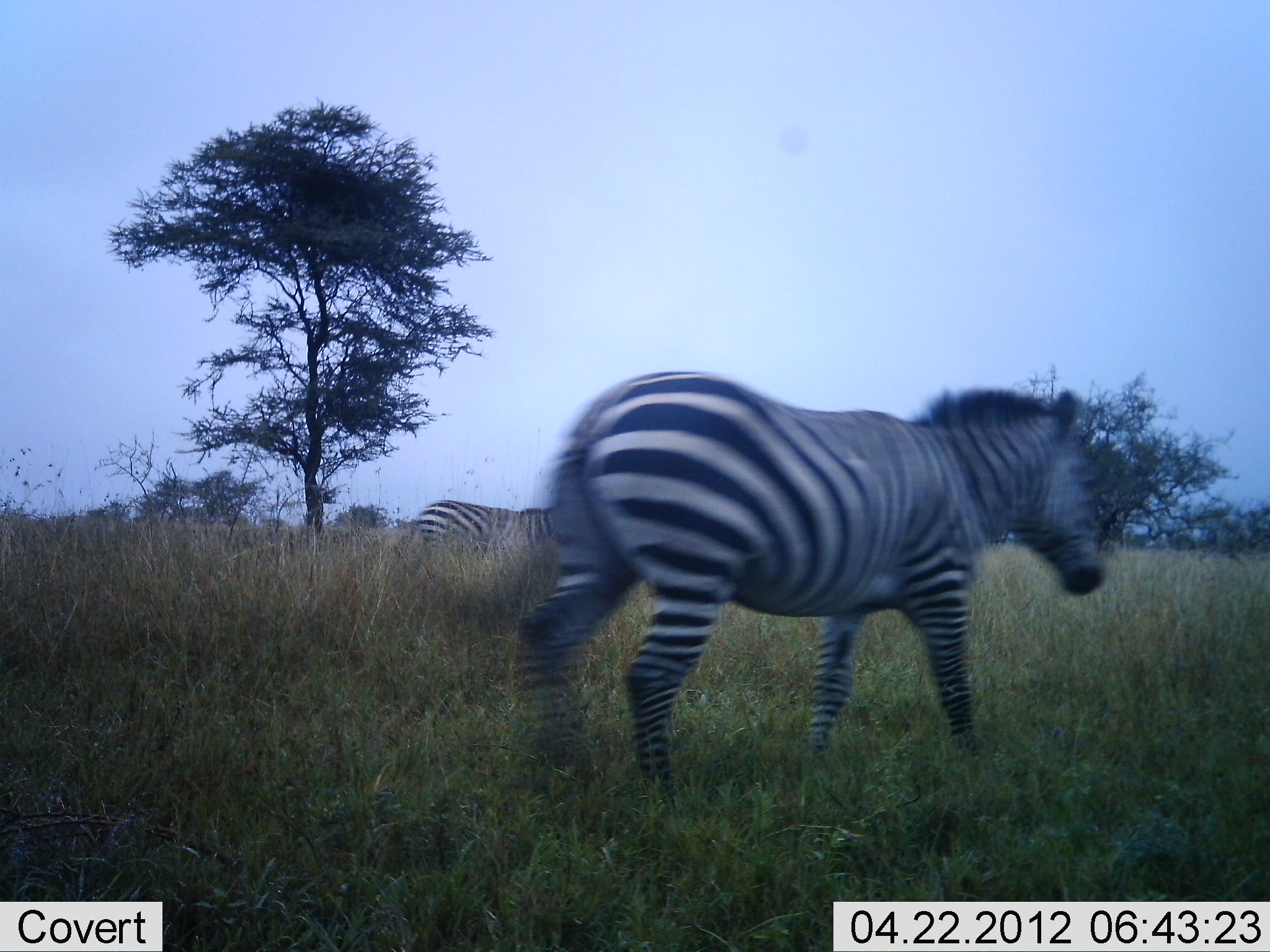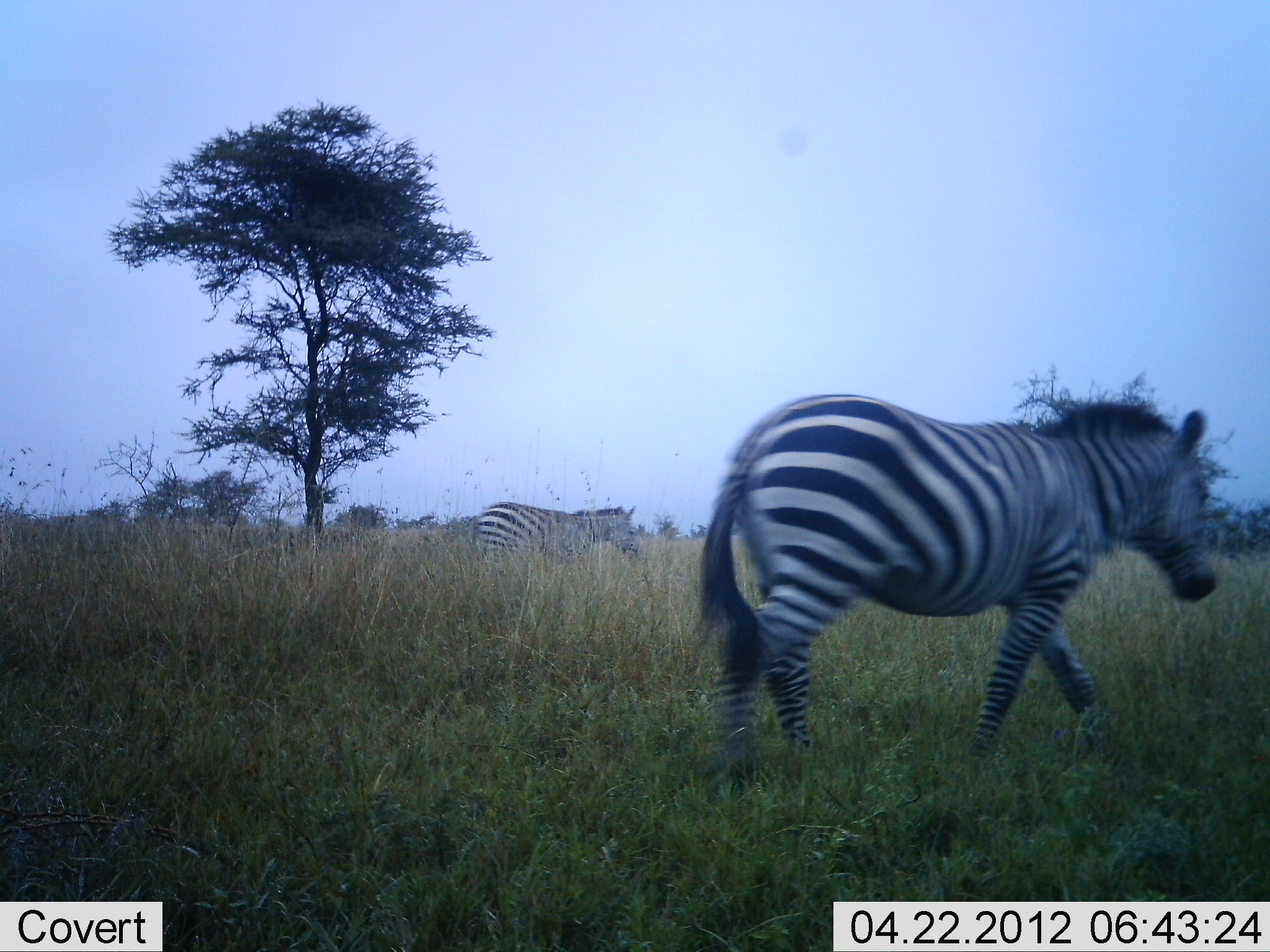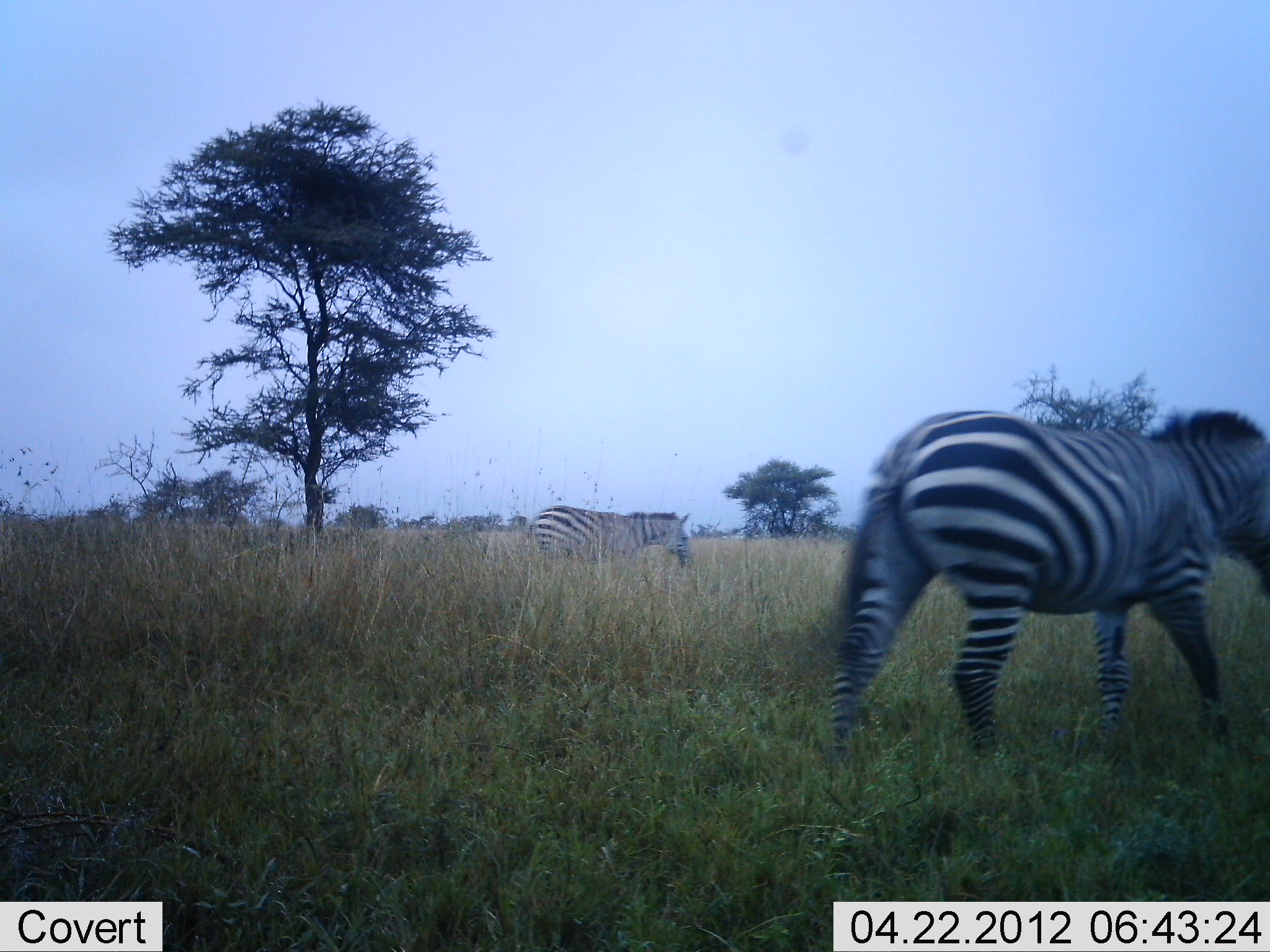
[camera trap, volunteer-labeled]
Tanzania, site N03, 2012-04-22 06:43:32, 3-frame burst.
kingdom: Animalia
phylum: Chordata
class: Mammalia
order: Perissodactyla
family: Equidae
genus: Equus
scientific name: Equus quagga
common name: plains zebra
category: zebra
Zebra (plains zebra) (Equus quagga), count 2. Behavior (volunteer vote fractions): standing 7%, resting 0%, moving 100%, interacting 0%. Young present (vote fraction): 0%. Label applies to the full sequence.